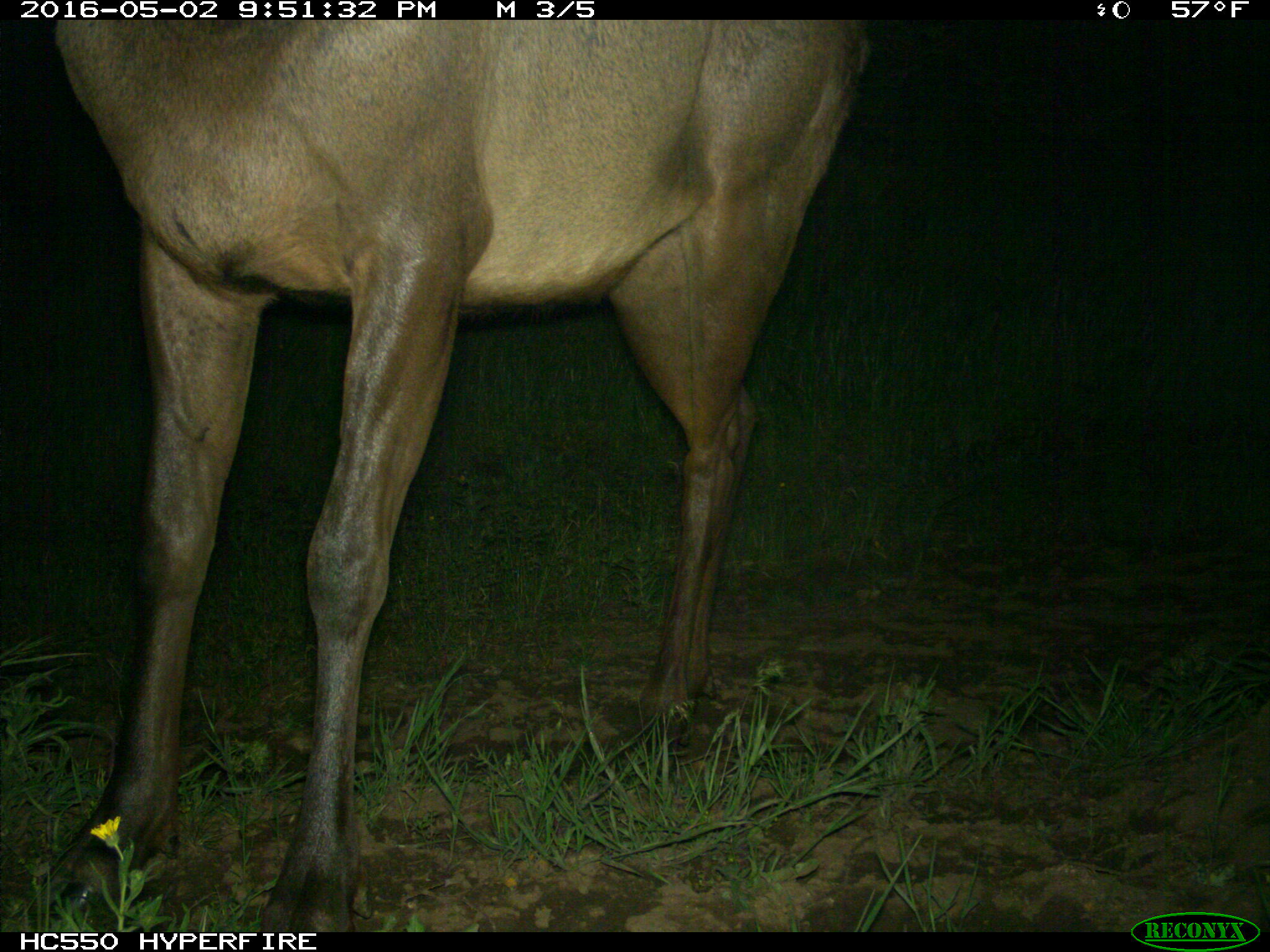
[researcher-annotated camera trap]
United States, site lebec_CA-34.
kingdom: Animalia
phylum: Chordata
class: Mammalia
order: Artiodactyla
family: Cervidae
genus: Cervus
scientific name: Cervus canadensis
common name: elk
Cervus canadensis (elk).